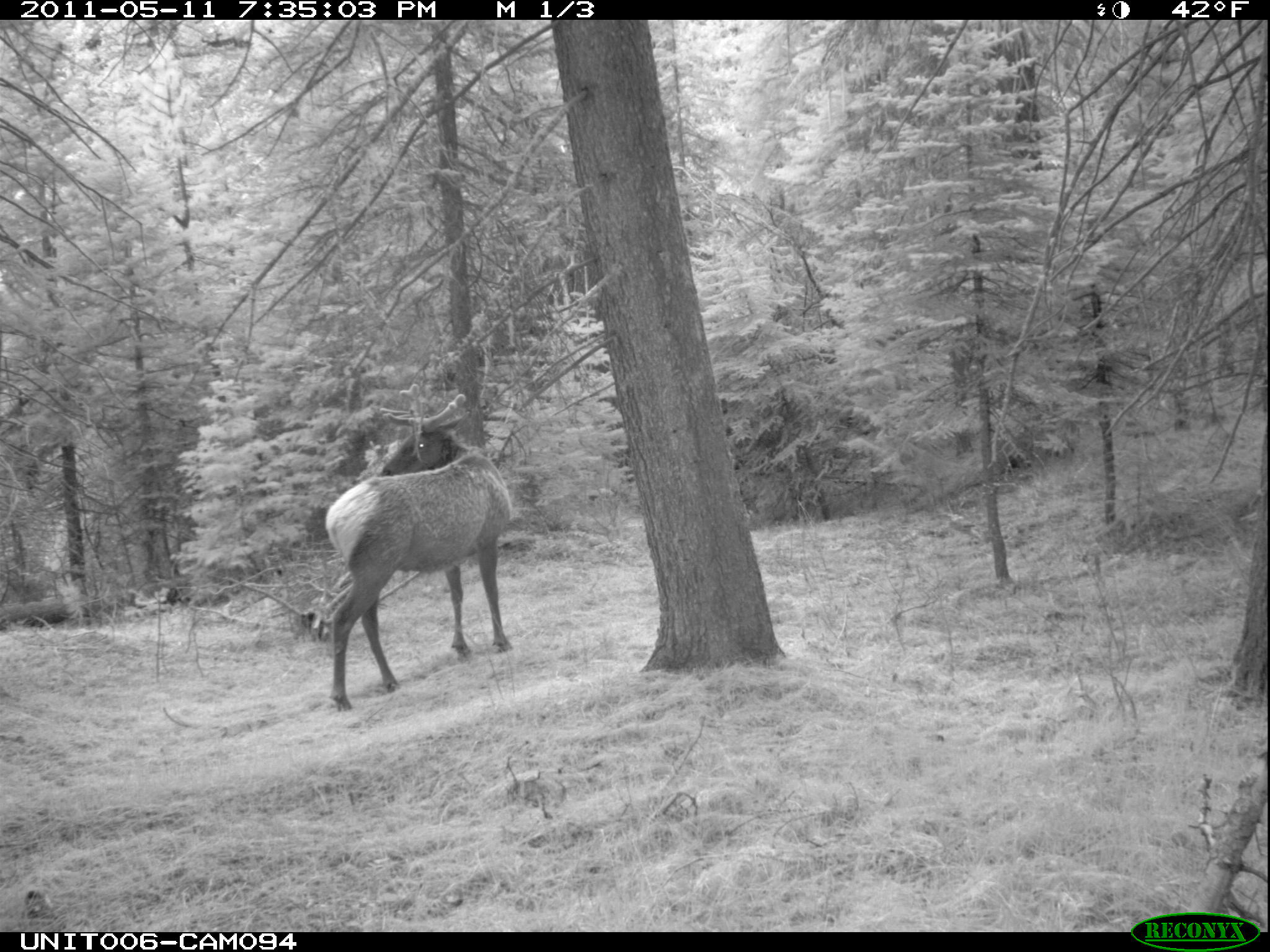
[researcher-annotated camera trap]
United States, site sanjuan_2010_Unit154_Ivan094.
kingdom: Animalia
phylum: Chordata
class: Mammalia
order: Artiodactyla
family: Cervidae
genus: Cervus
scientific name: Cervus elaphus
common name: red deer